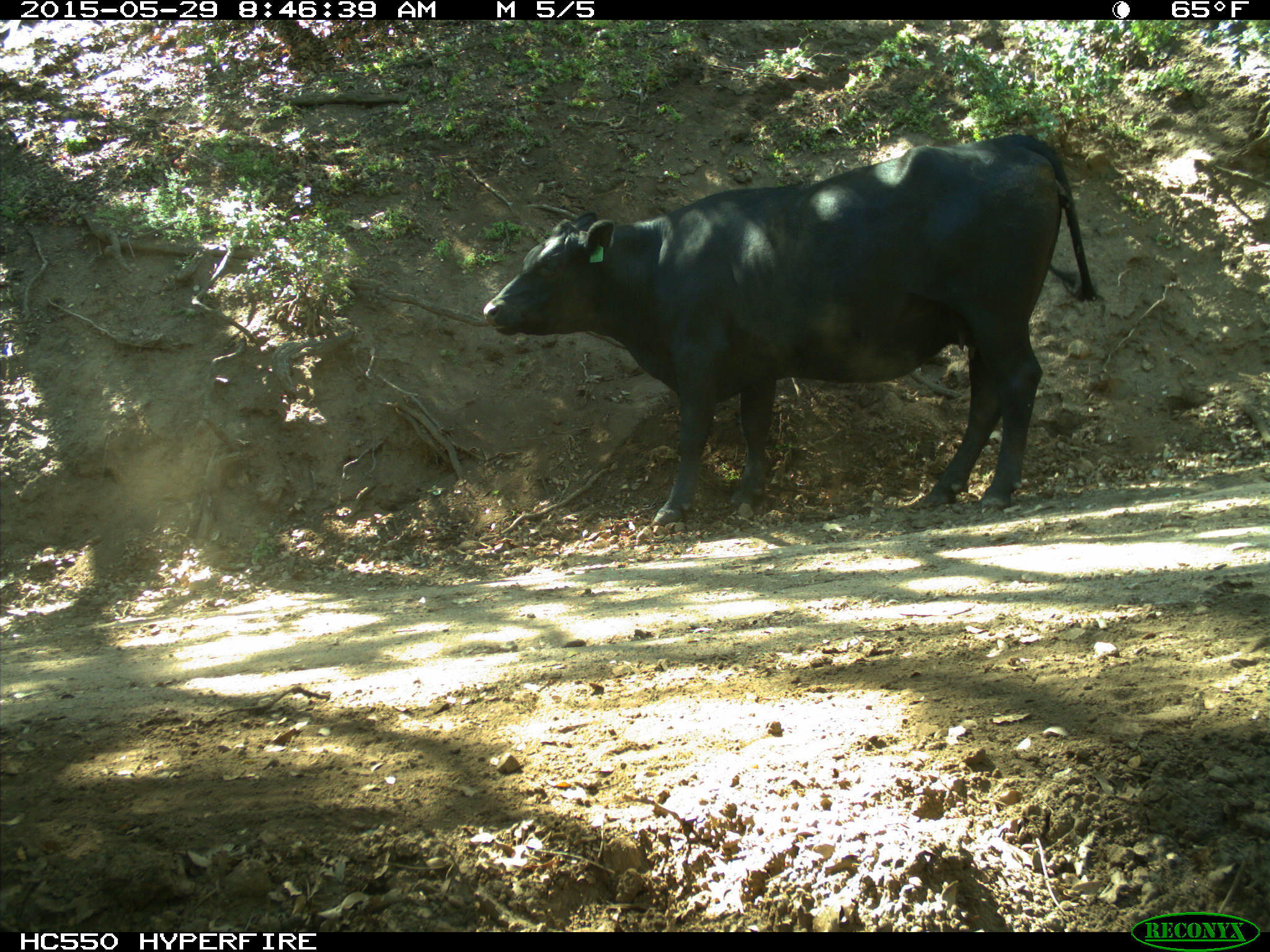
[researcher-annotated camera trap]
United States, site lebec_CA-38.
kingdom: Animalia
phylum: Chordata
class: Mammalia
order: Artiodactyla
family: Bovidae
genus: Bos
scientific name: Bos taurus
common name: domestic cow